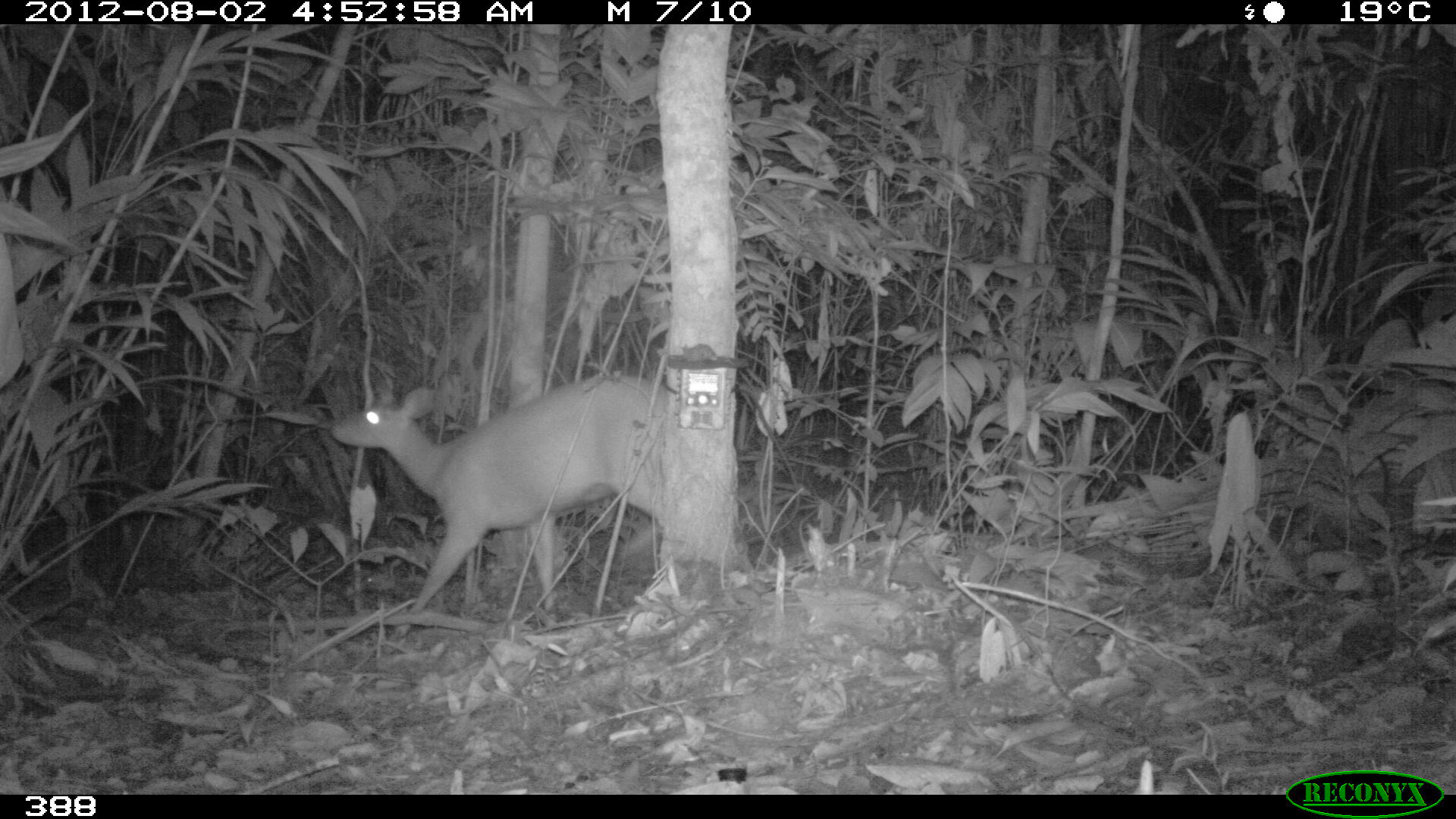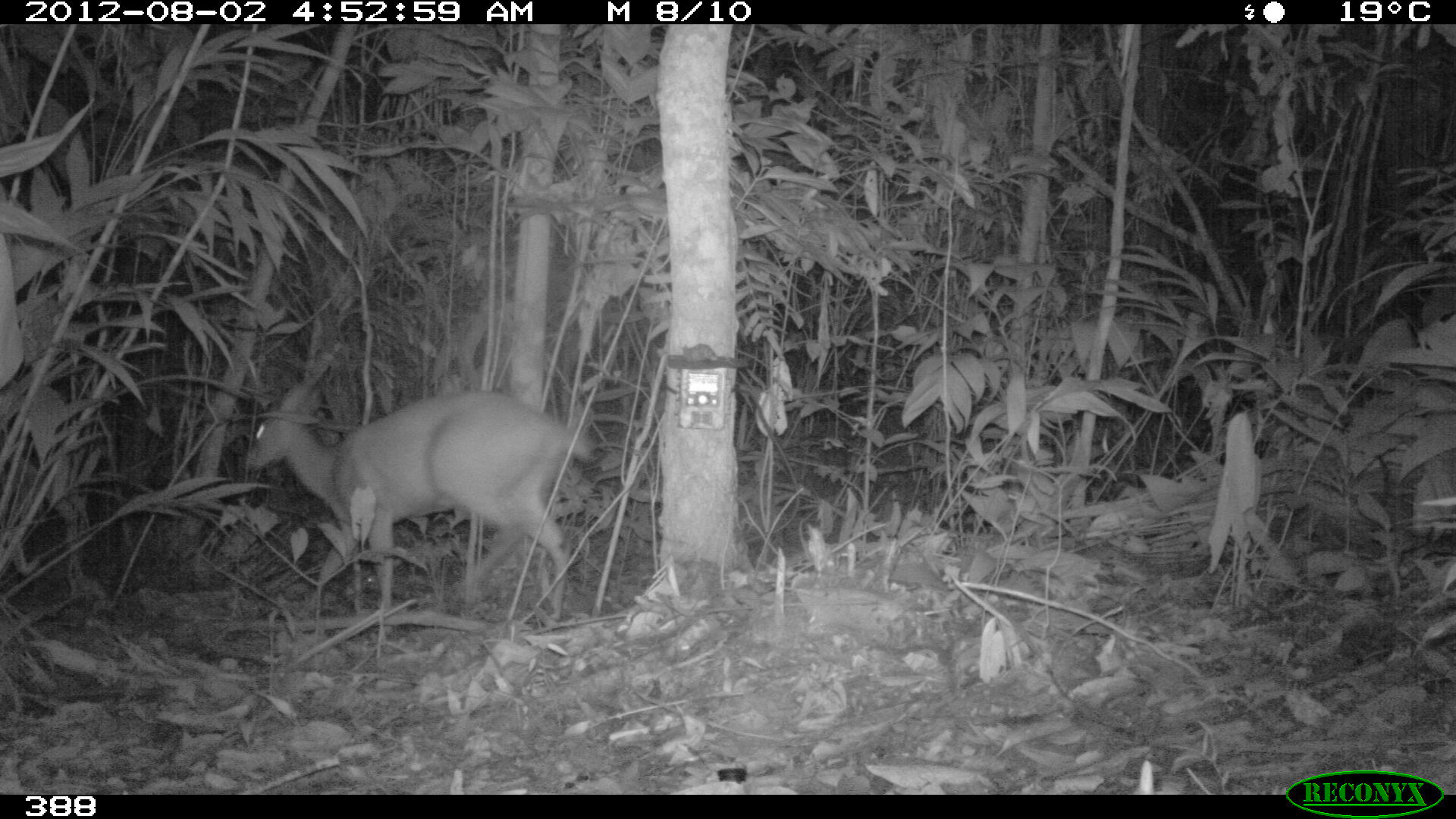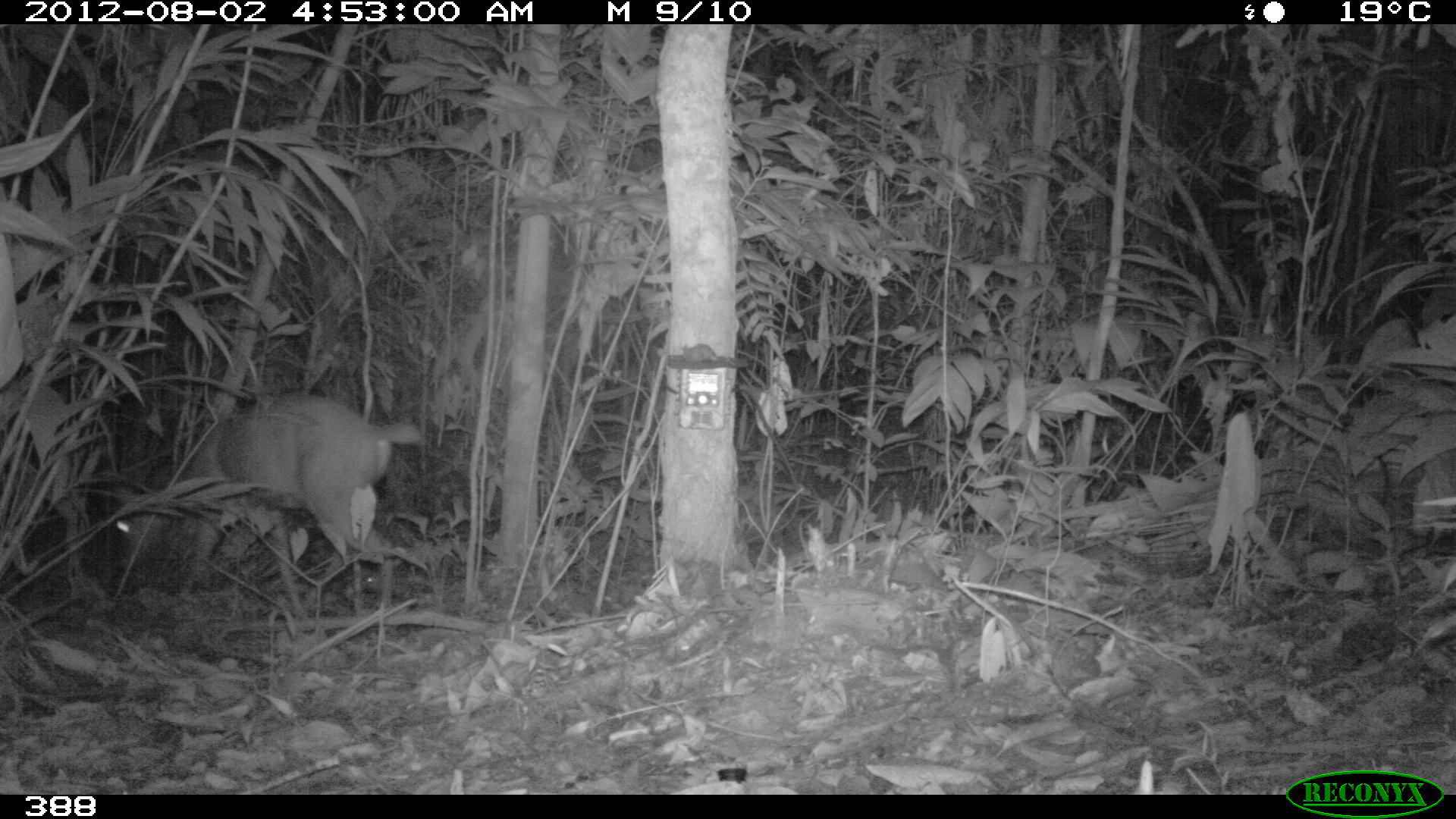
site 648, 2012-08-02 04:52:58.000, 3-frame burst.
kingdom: Animalia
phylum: Chordata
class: Mammalia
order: Artiodactyla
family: Cervidae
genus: Mazama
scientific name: Mazama americana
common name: red brocket